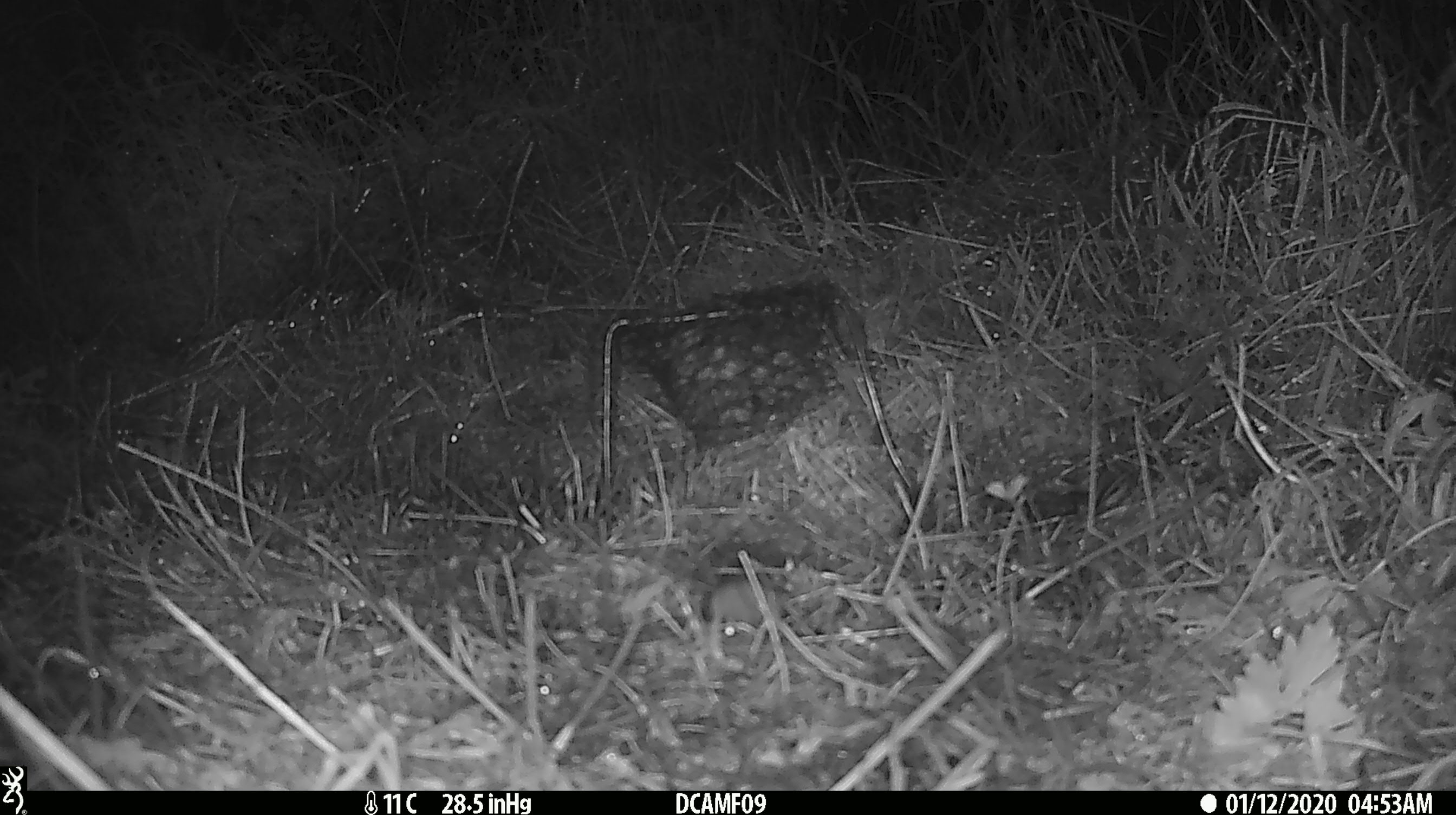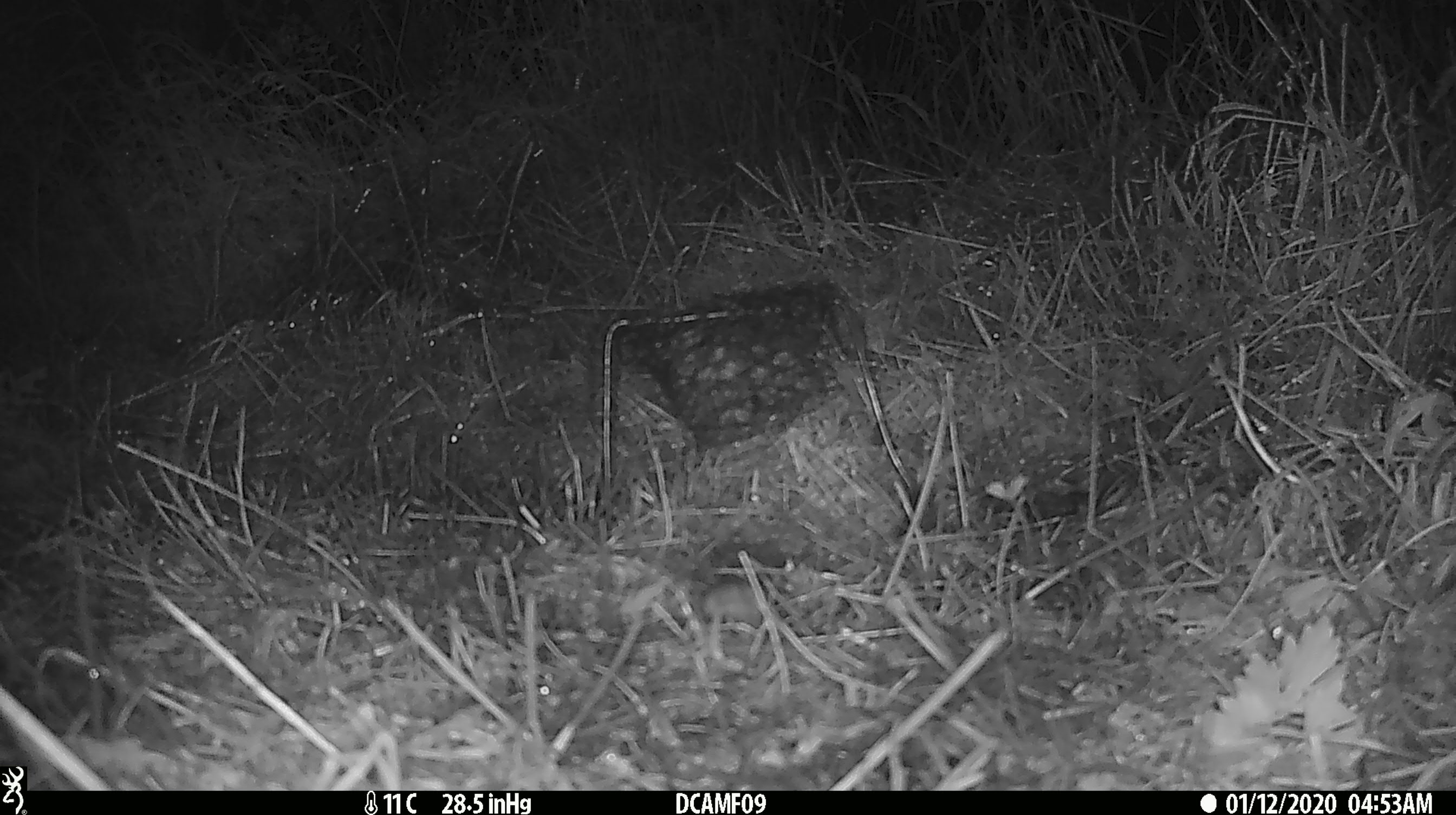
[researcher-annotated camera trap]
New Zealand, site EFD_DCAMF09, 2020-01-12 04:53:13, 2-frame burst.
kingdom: Animalia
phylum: Chordata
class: Mammalia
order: Rodentia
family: Muridae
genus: Mus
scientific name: Mus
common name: mouse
Mouse (Mus).